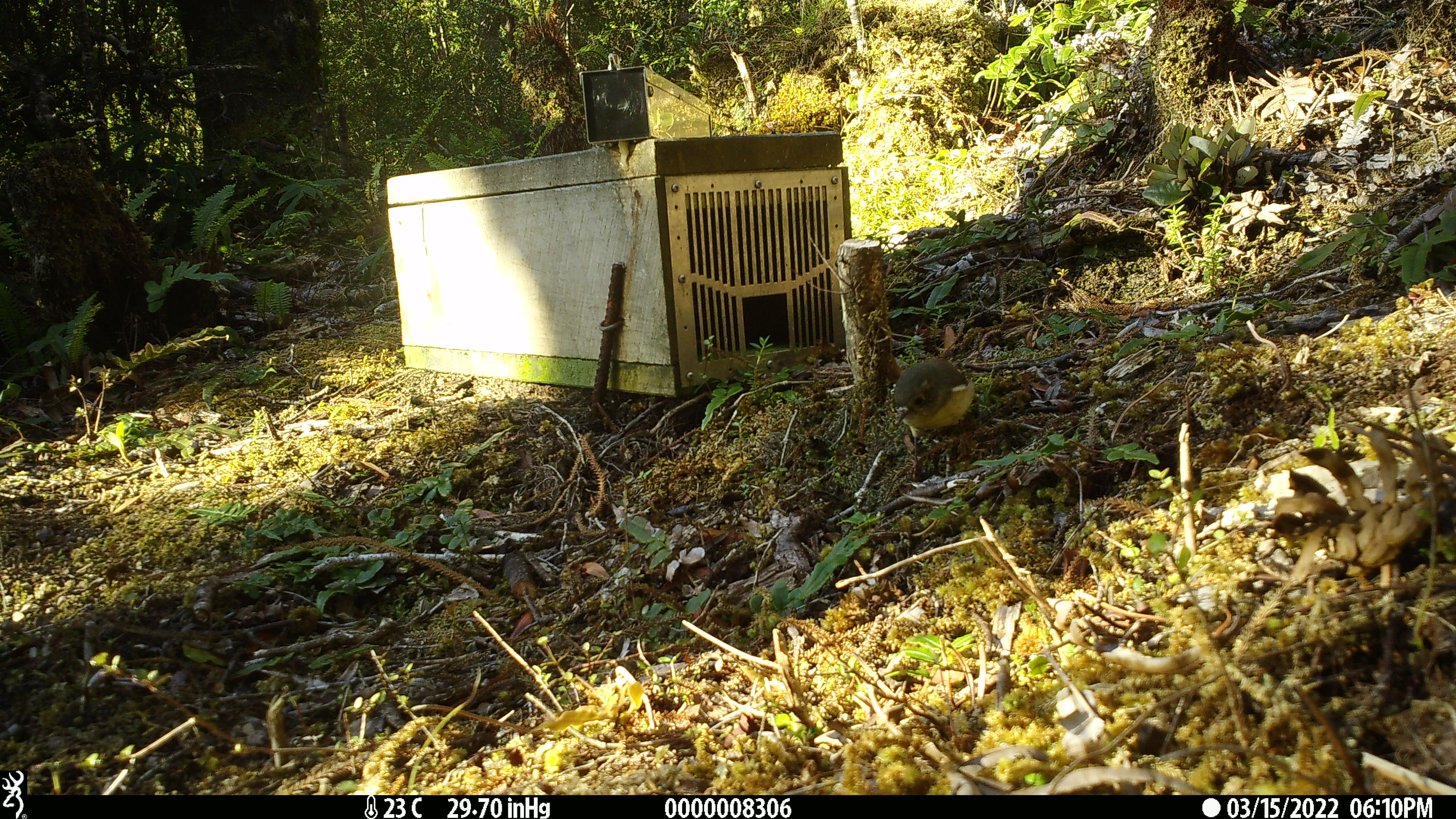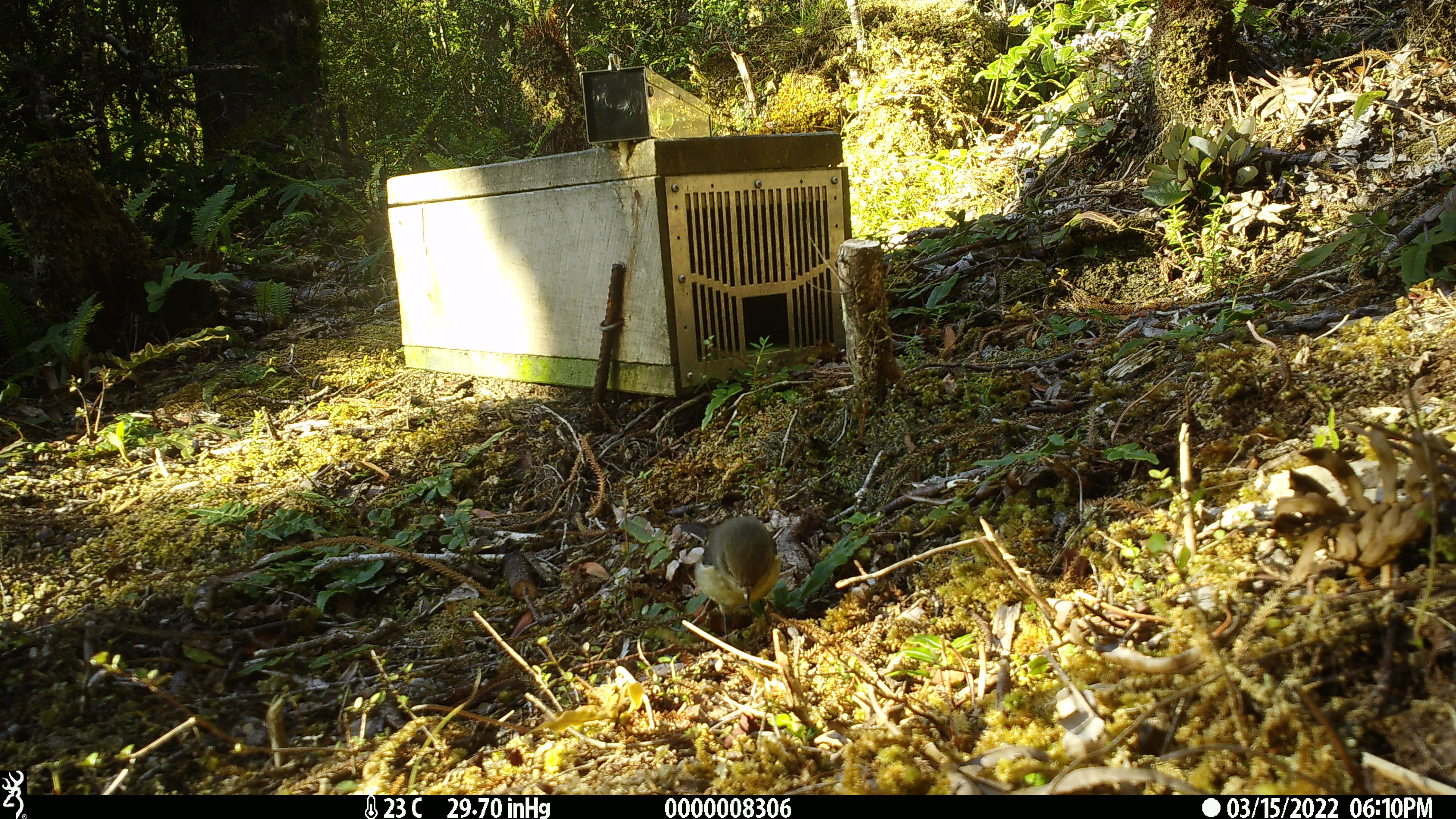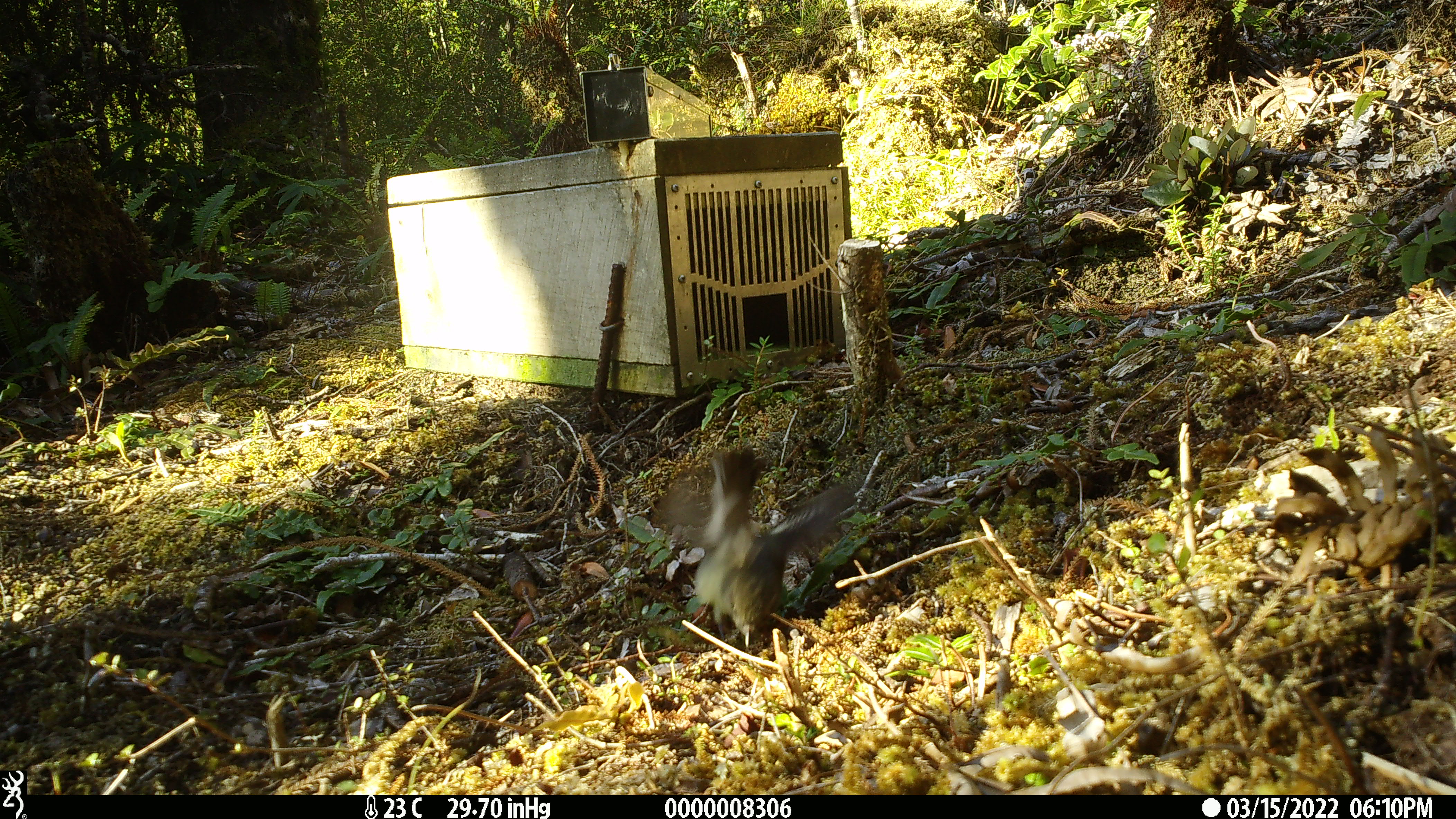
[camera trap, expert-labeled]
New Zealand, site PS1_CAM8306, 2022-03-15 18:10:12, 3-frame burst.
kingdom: Animalia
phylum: Chordata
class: Aves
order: Passeriformes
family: Petroicidae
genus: Petroica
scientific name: Petroica macrocephala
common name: tomtit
Tomtit (Petroica macrocephala).